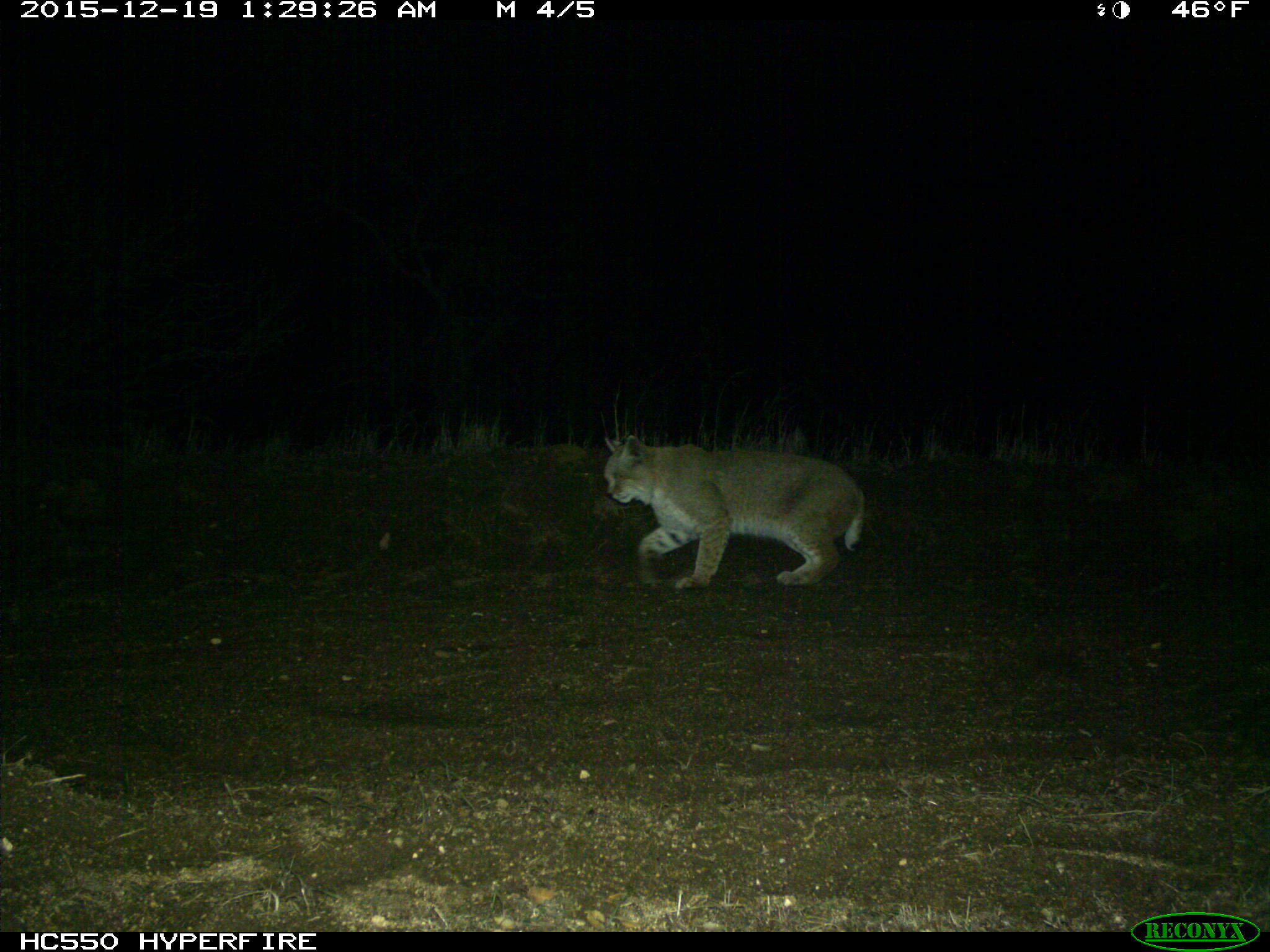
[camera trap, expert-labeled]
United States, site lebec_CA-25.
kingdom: Animalia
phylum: Chordata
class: Mammalia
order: Carnivora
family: Felidae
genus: Lynx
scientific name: Lynx rufus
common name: bobcat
Lynx rufus (bobcat).